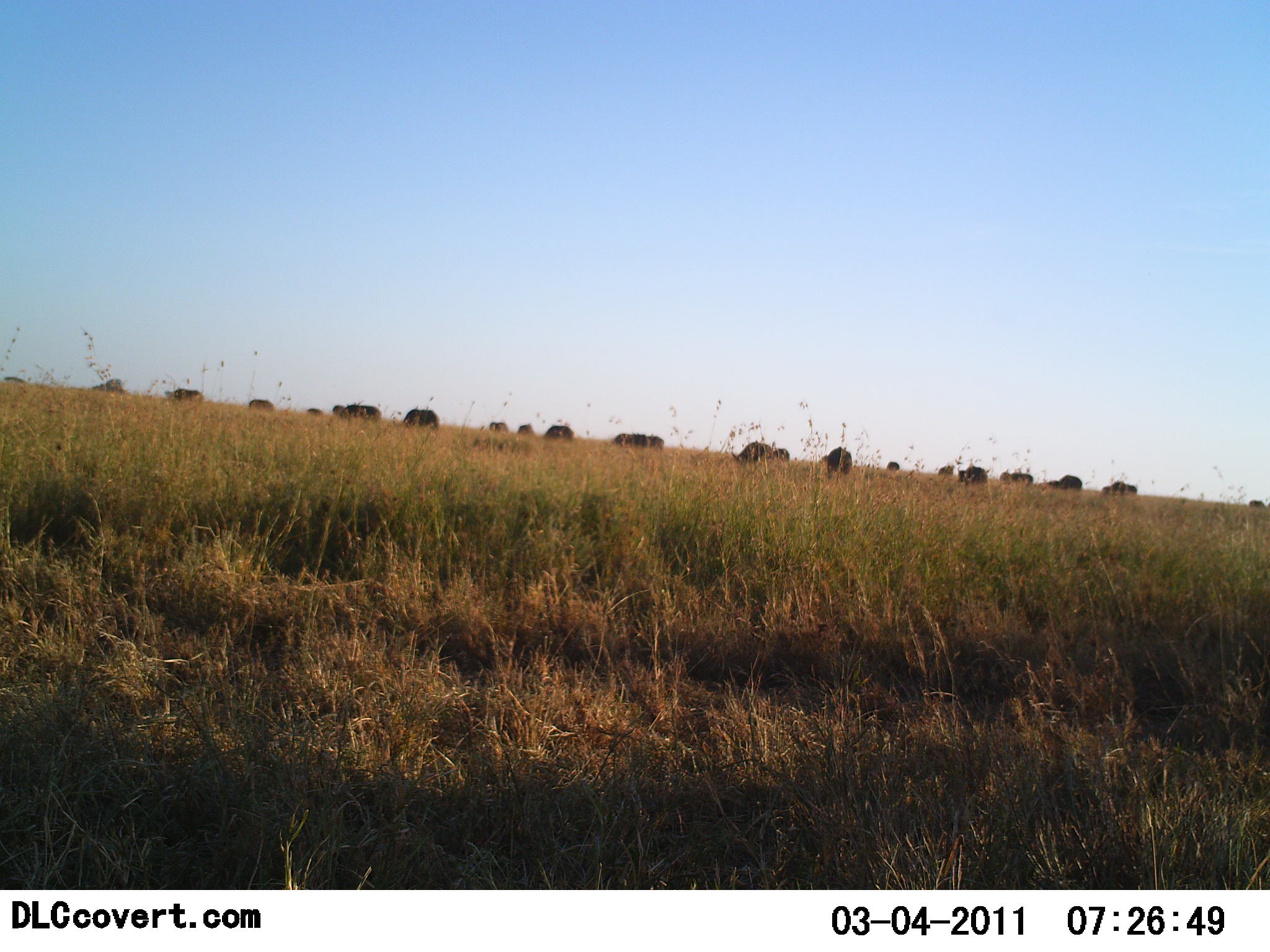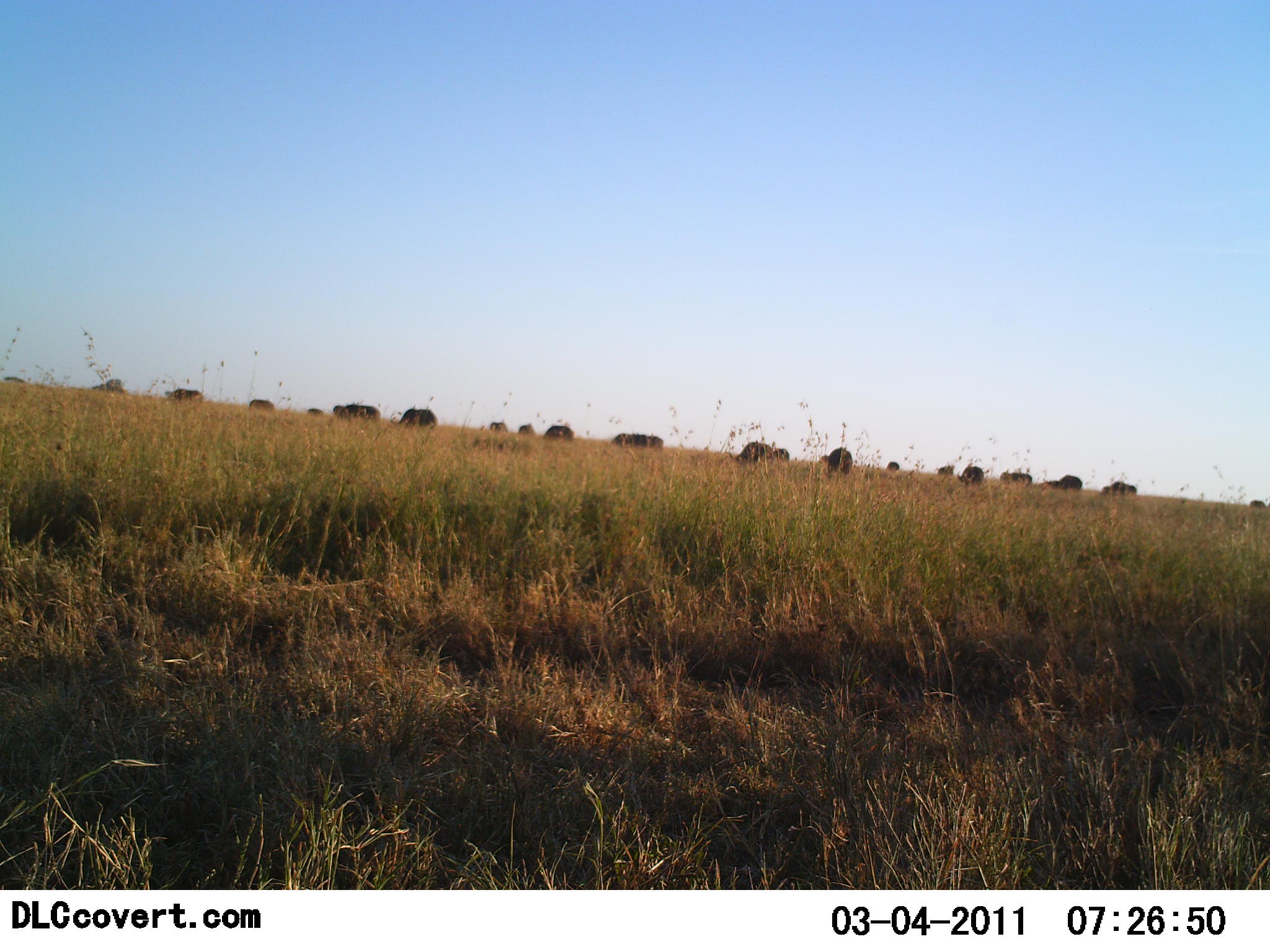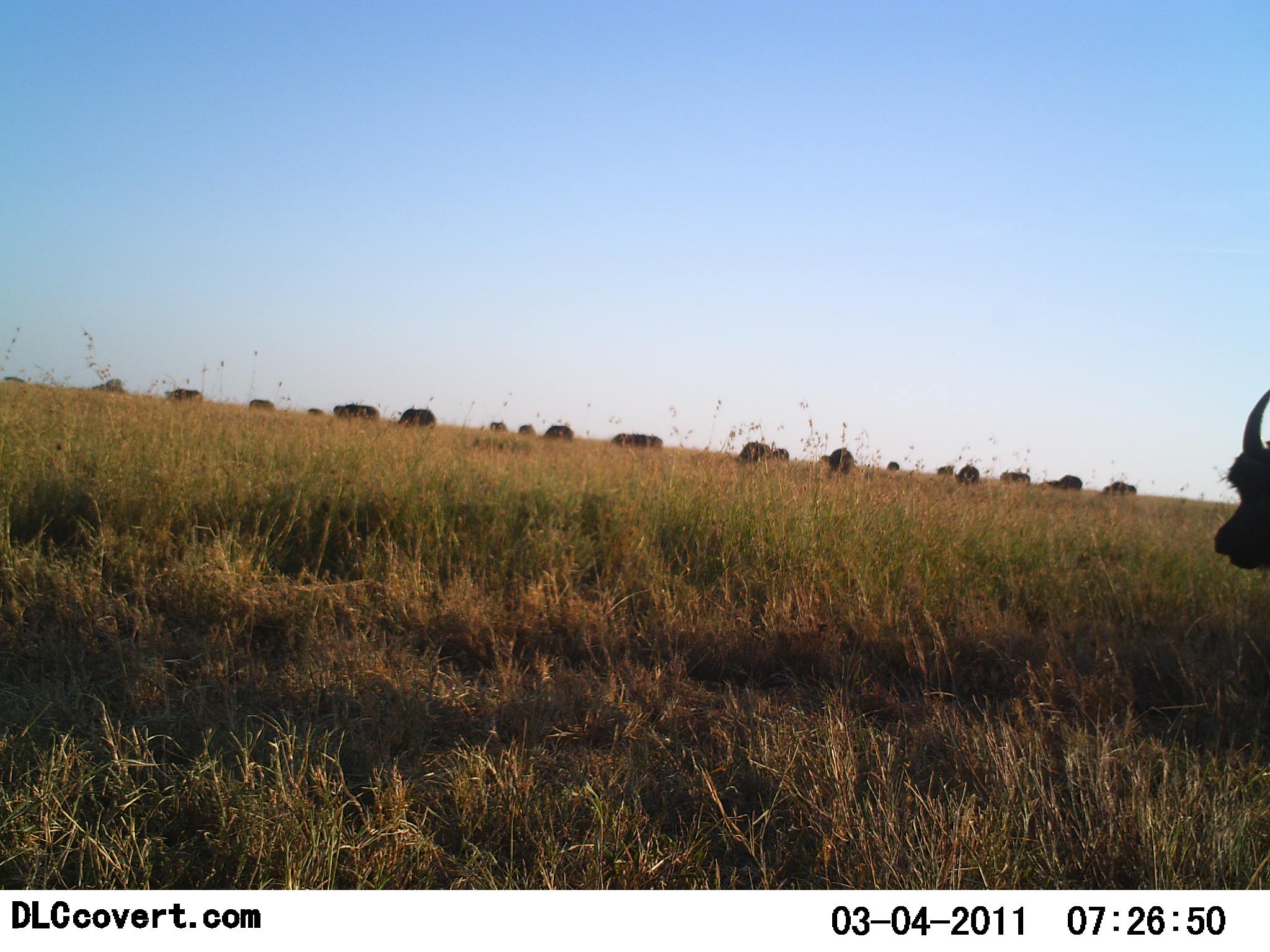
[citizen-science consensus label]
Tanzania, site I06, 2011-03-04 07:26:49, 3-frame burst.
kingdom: Animalia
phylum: Chordata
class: Mammalia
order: Artiodactyla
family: Bovidae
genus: Syncerus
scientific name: Syncerus caffer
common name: cape buffalo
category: buffalo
Buffalo (cape buffalo) (Syncerus caffer), count 11-50. Behavior (volunteer vote fractions): standing 69%, resting 8%, moving 62%, interacting 0%. Young present (vote fraction): 0%. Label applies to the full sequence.